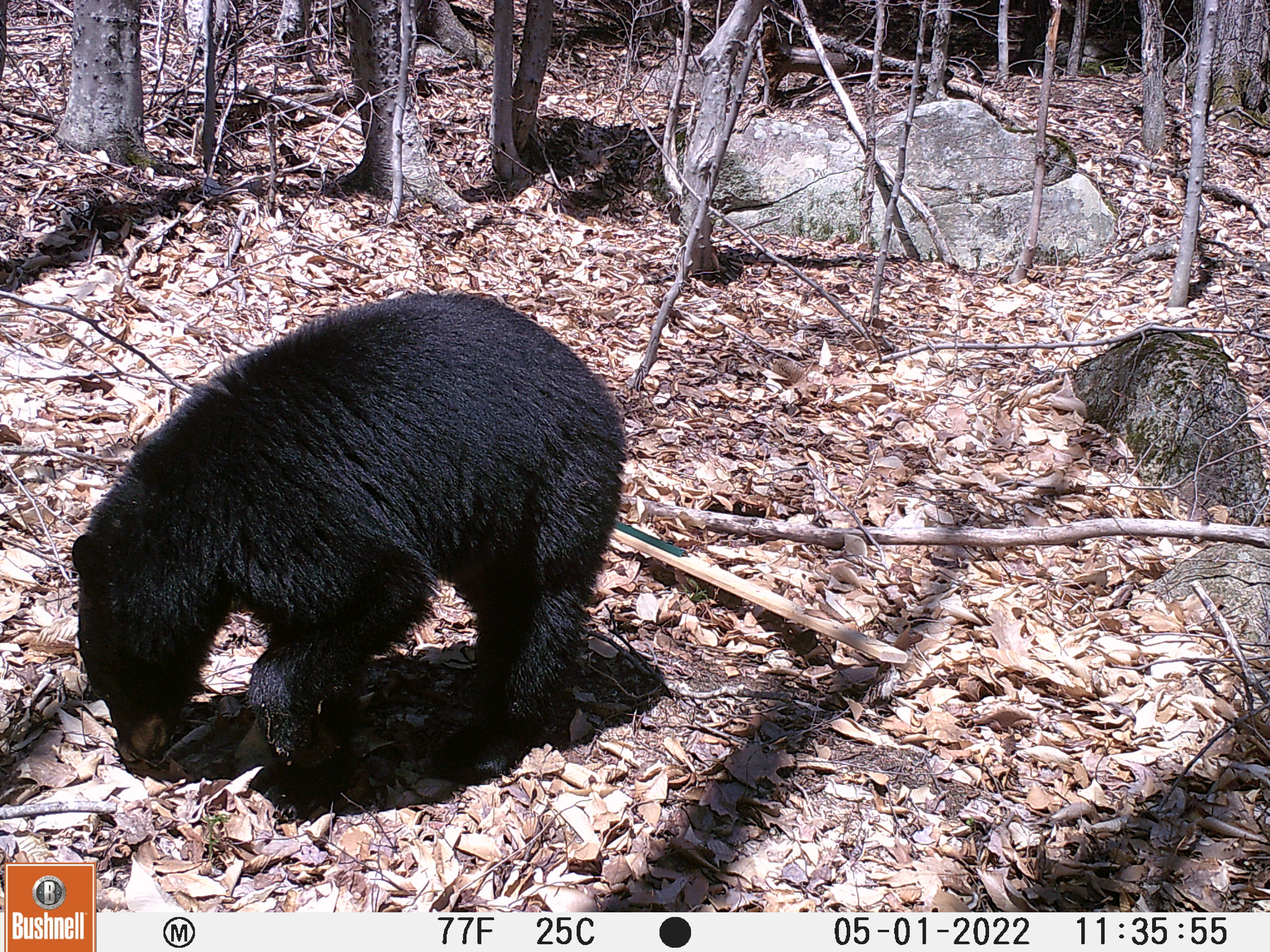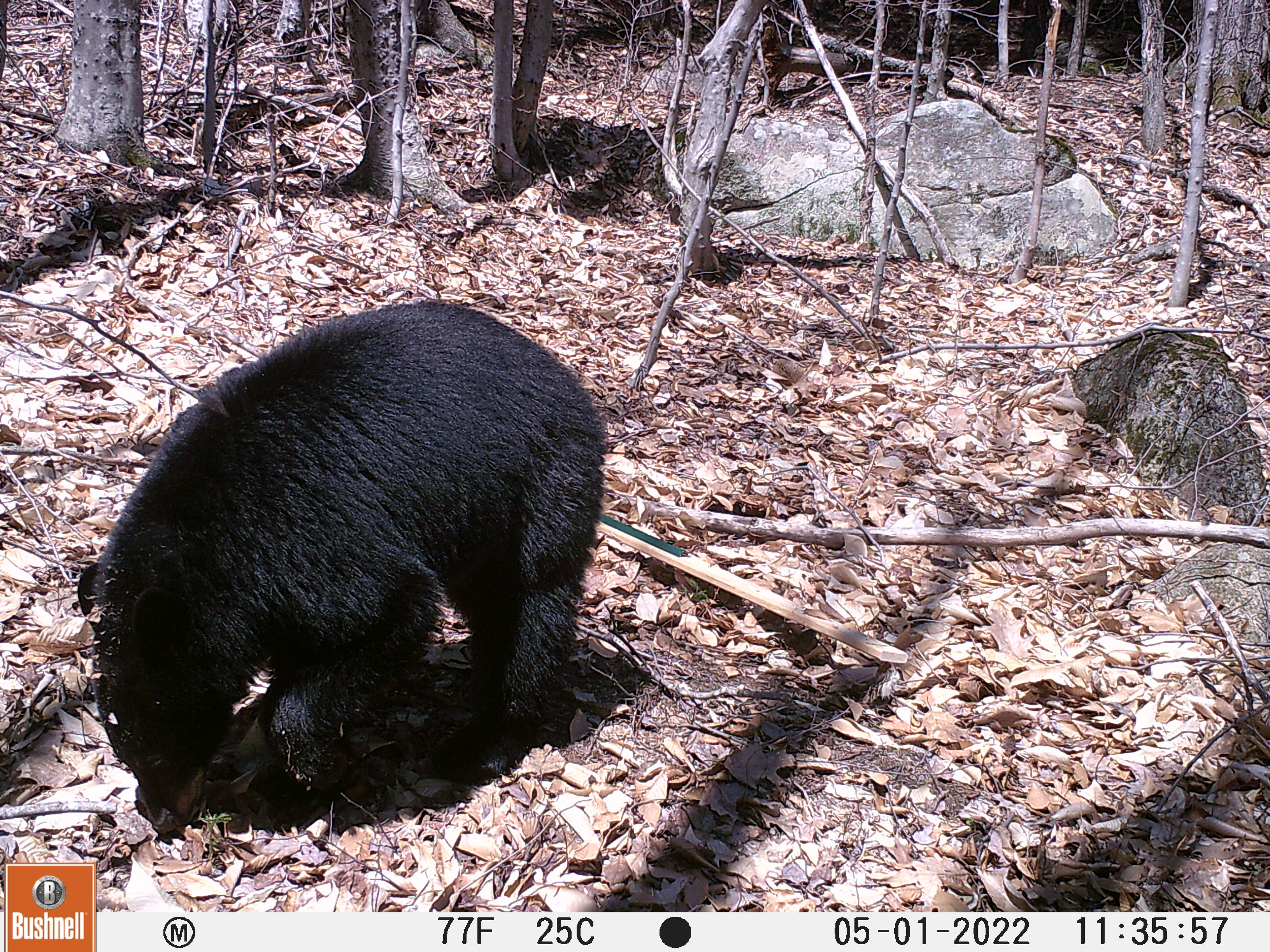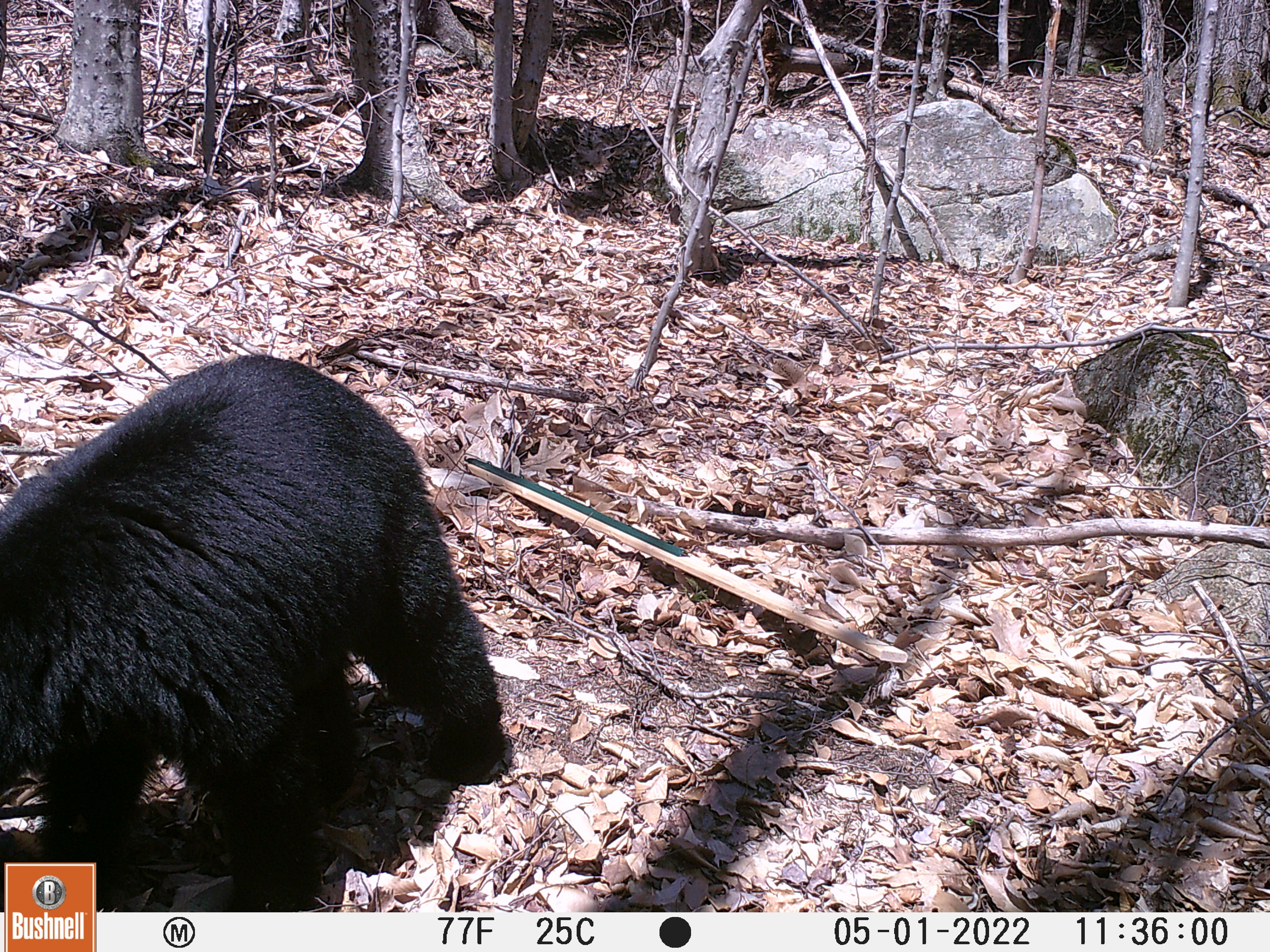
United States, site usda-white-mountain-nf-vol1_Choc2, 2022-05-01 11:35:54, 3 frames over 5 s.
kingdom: Animalia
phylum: Chordata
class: Mammalia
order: Carnivora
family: Ursidae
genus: Ursus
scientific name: Ursus americanus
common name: black bear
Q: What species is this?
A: Black bear (Ursus americanus).